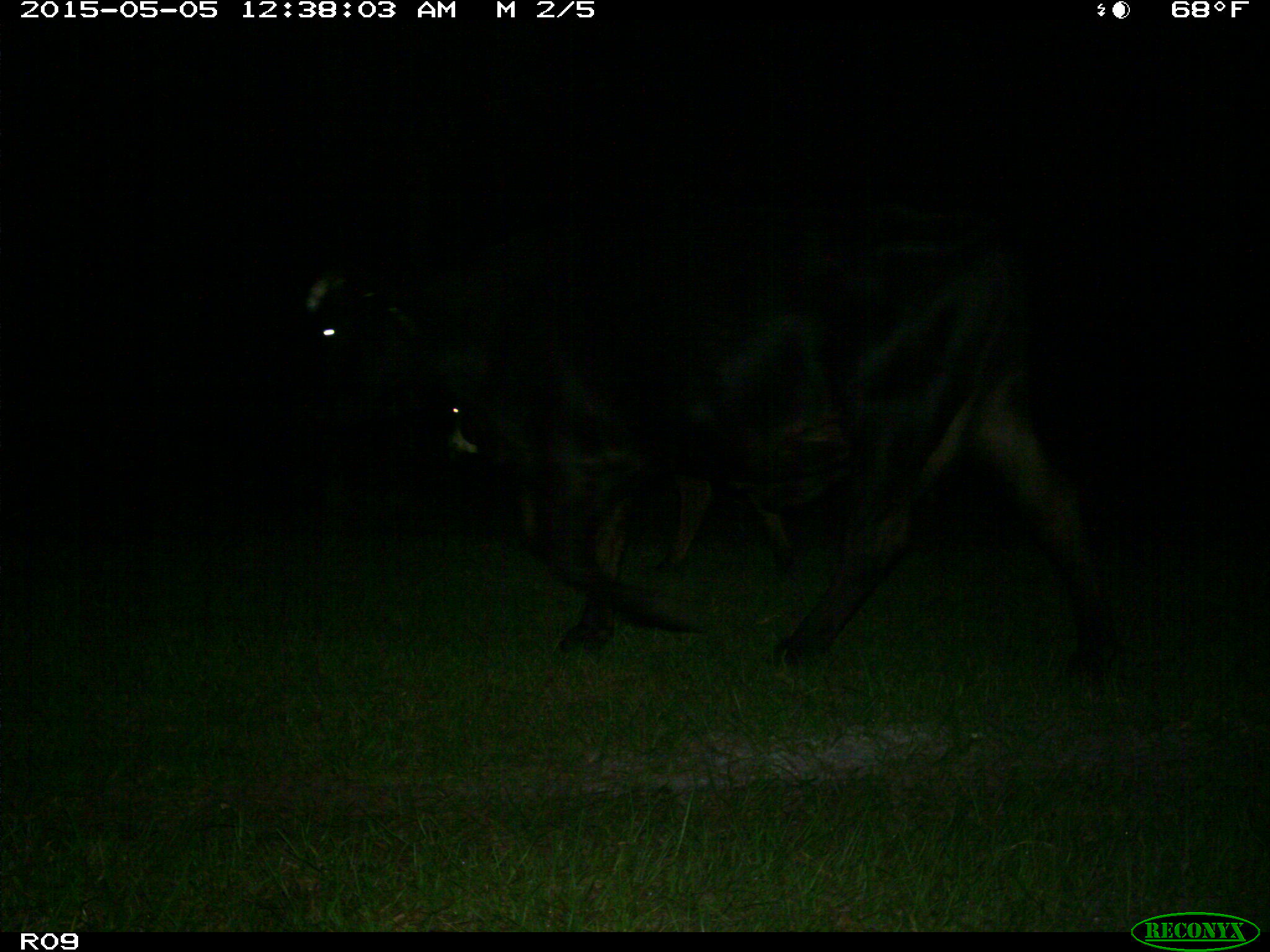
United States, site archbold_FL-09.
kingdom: Animalia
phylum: Chordata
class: Mammalia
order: Artiodactyla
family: Bovidae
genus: Bos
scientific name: Bos taurus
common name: domestic cow